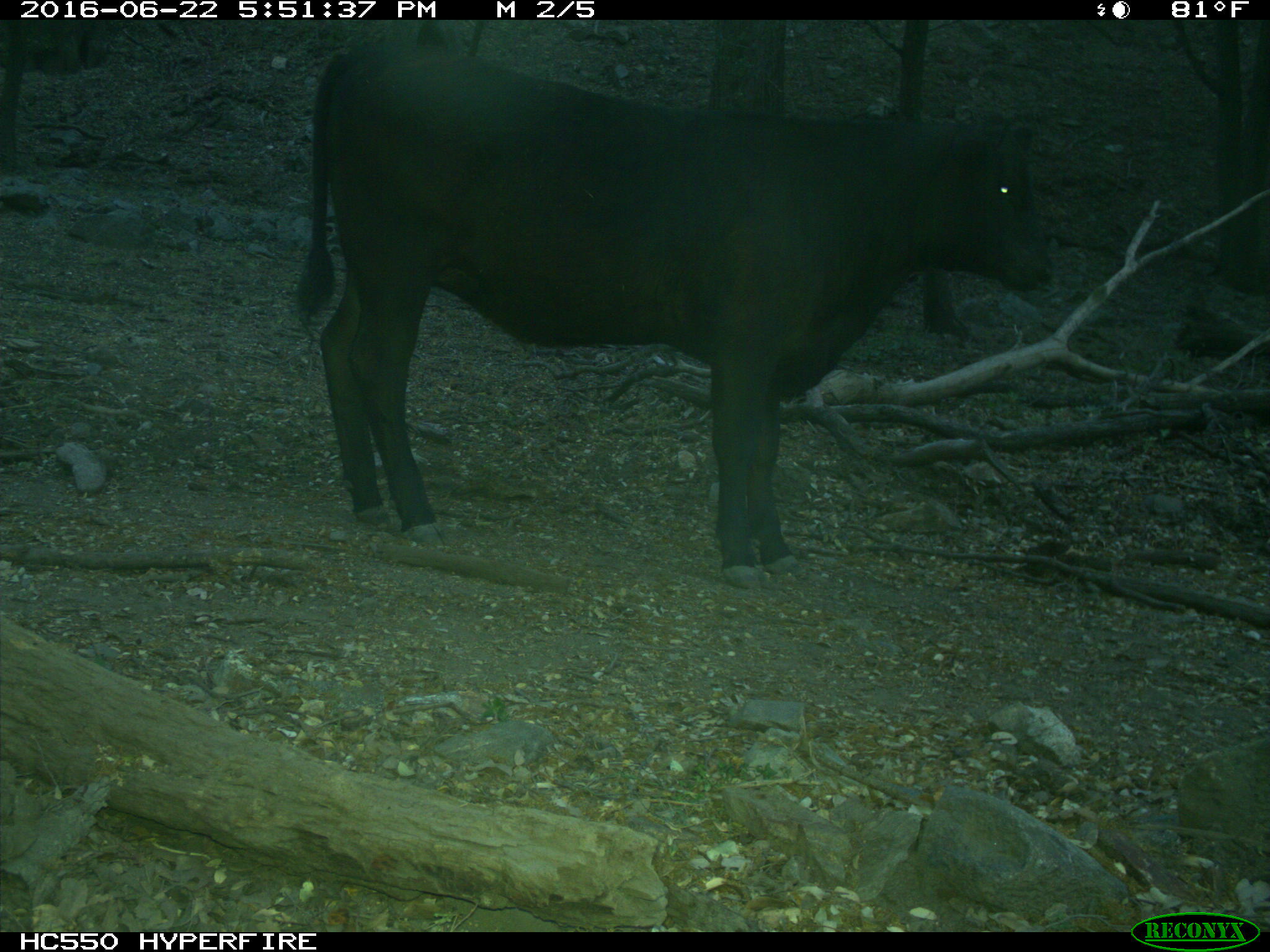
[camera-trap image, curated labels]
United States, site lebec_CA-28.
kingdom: Animalia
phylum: Chordata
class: Mammalia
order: Artiodactyla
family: Bovidae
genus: Bos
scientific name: Bos taurus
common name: domestic cow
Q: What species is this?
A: Bos taurus (domestic cow).